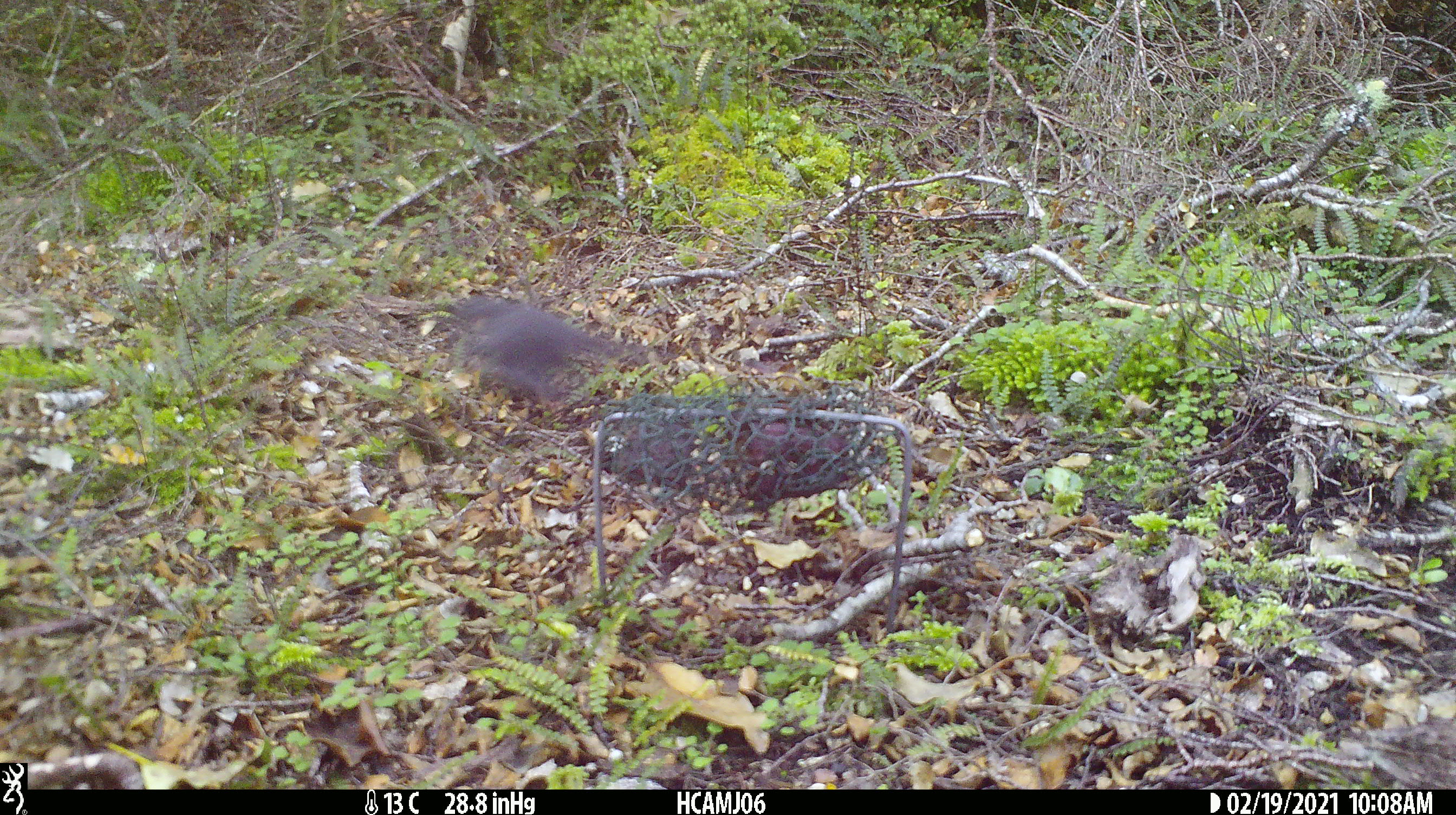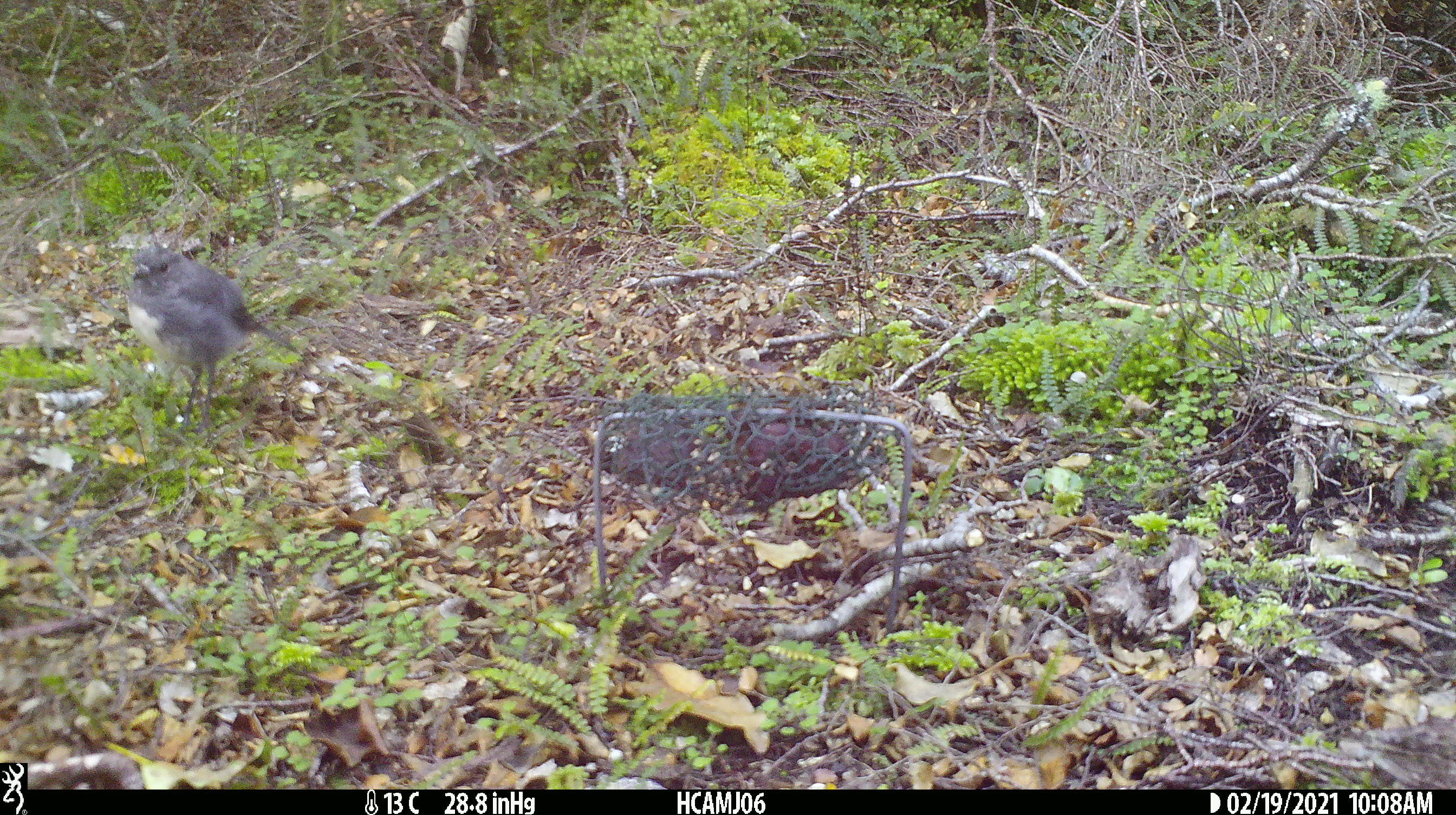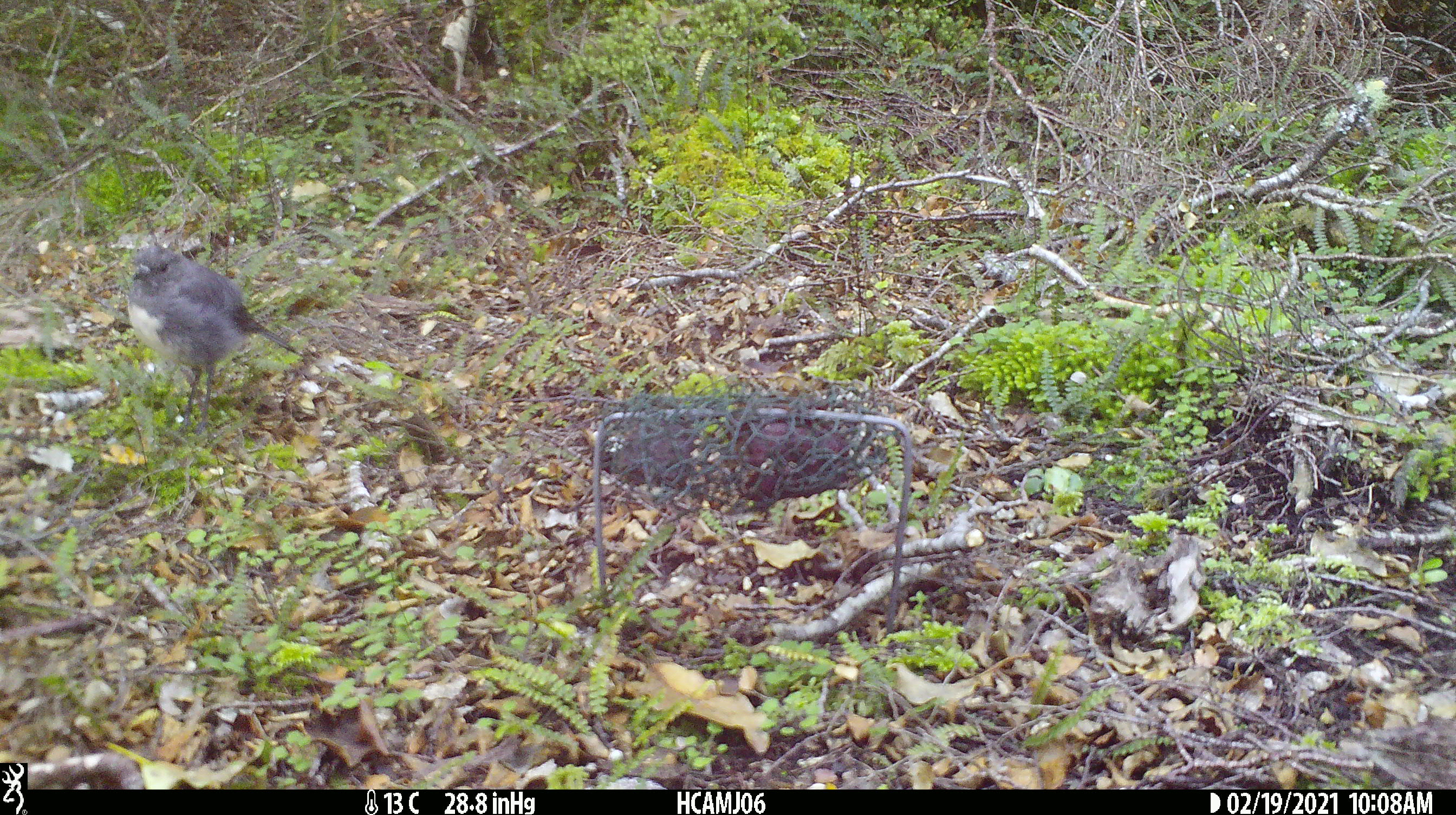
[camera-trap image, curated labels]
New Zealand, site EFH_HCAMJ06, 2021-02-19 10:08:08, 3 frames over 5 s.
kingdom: Animalia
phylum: Chordata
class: Aves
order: Passeriformes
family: Petroicidae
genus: Petroica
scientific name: Petroica australis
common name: new zealand robin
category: robin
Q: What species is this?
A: Robin (new zealand robin) (Petroica australis).